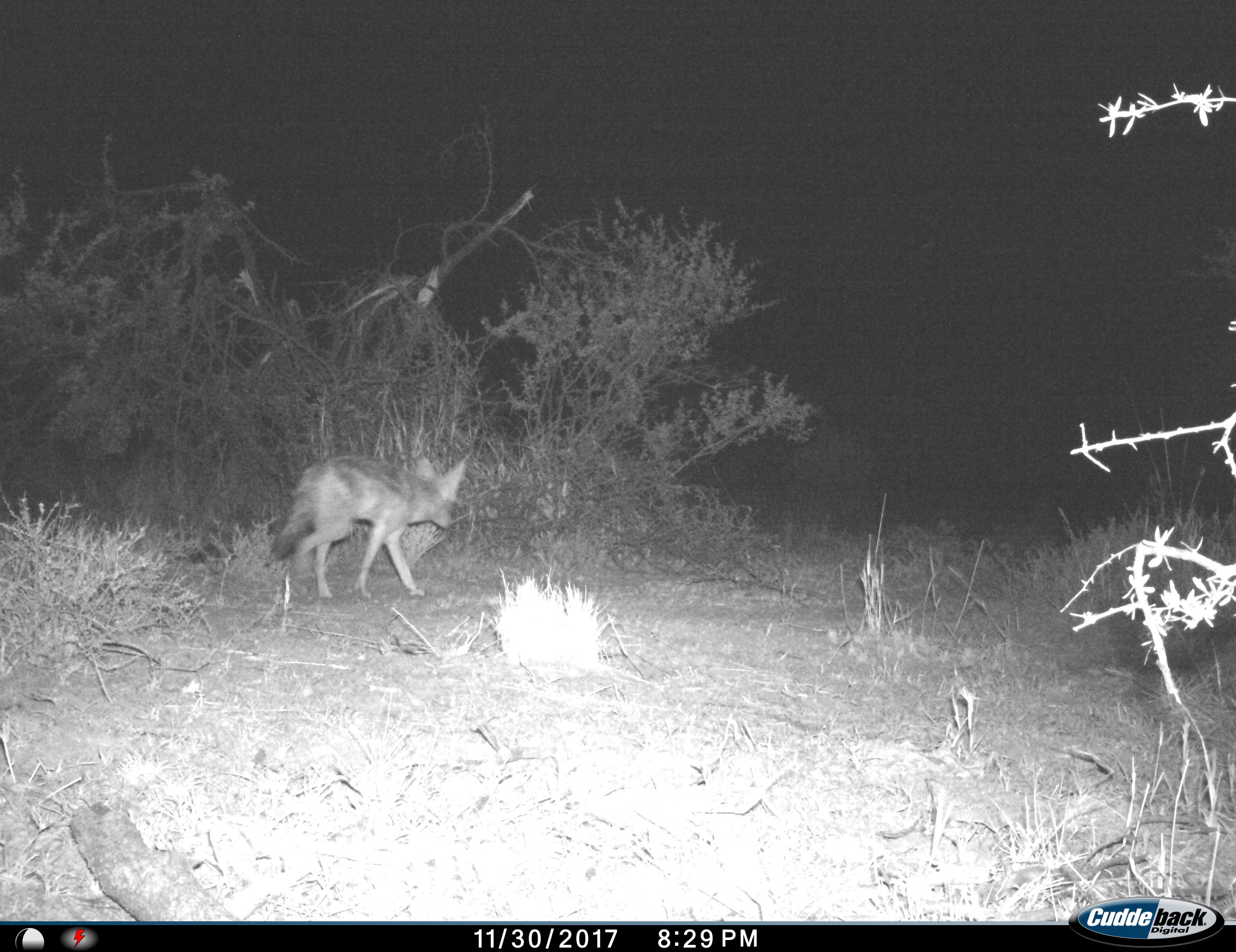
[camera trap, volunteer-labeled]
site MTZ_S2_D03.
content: unidentified animal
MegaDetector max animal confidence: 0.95